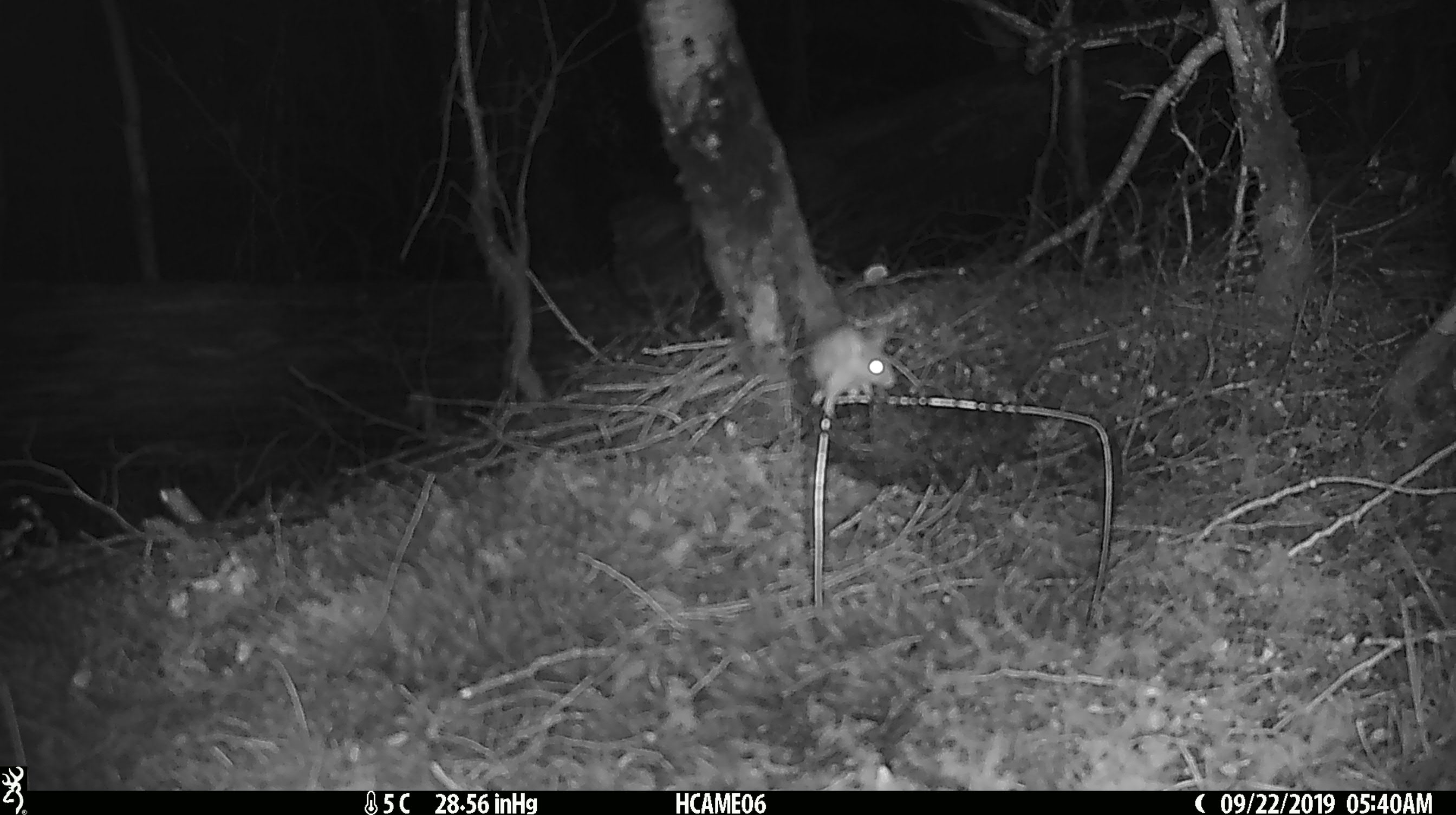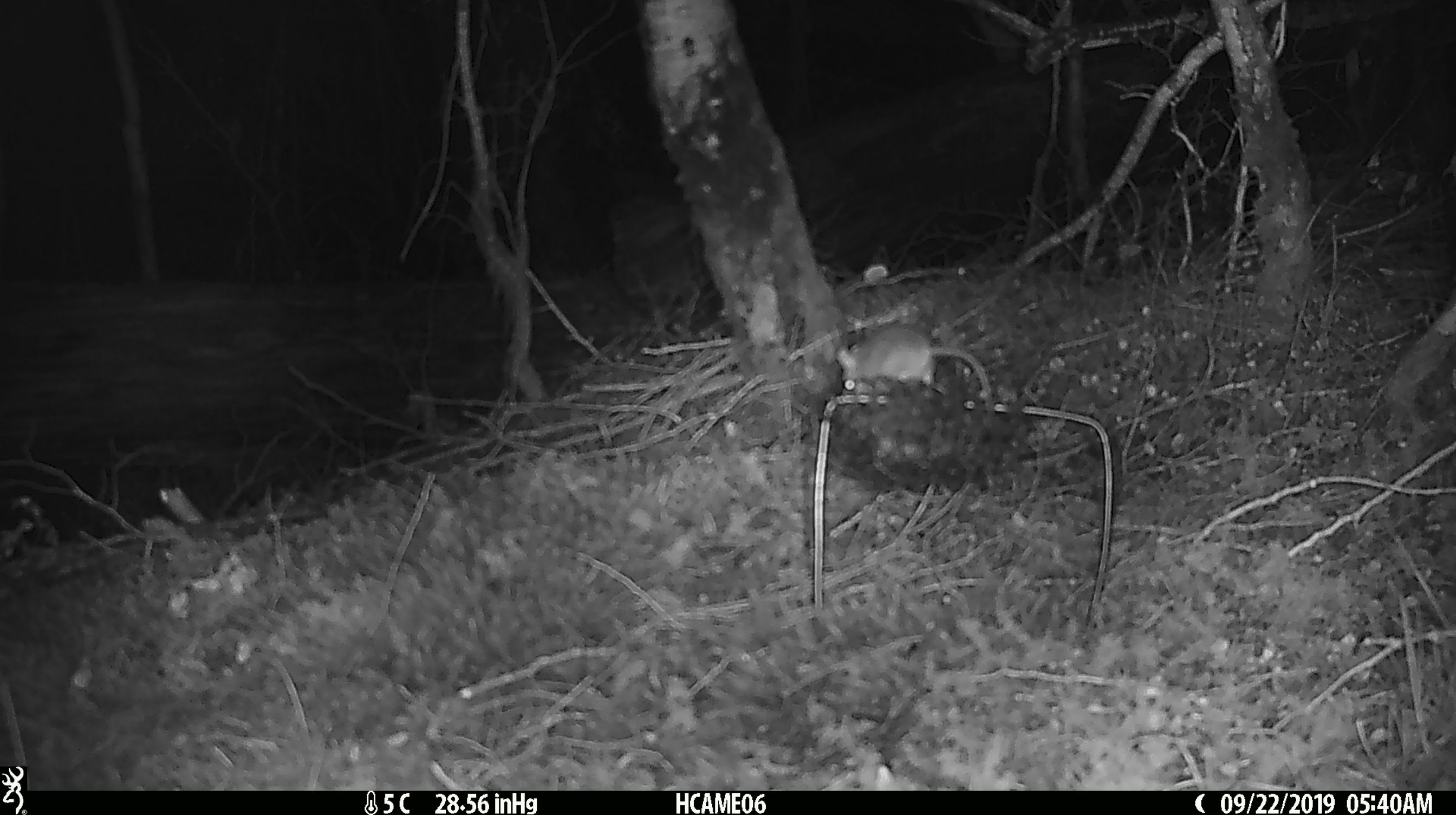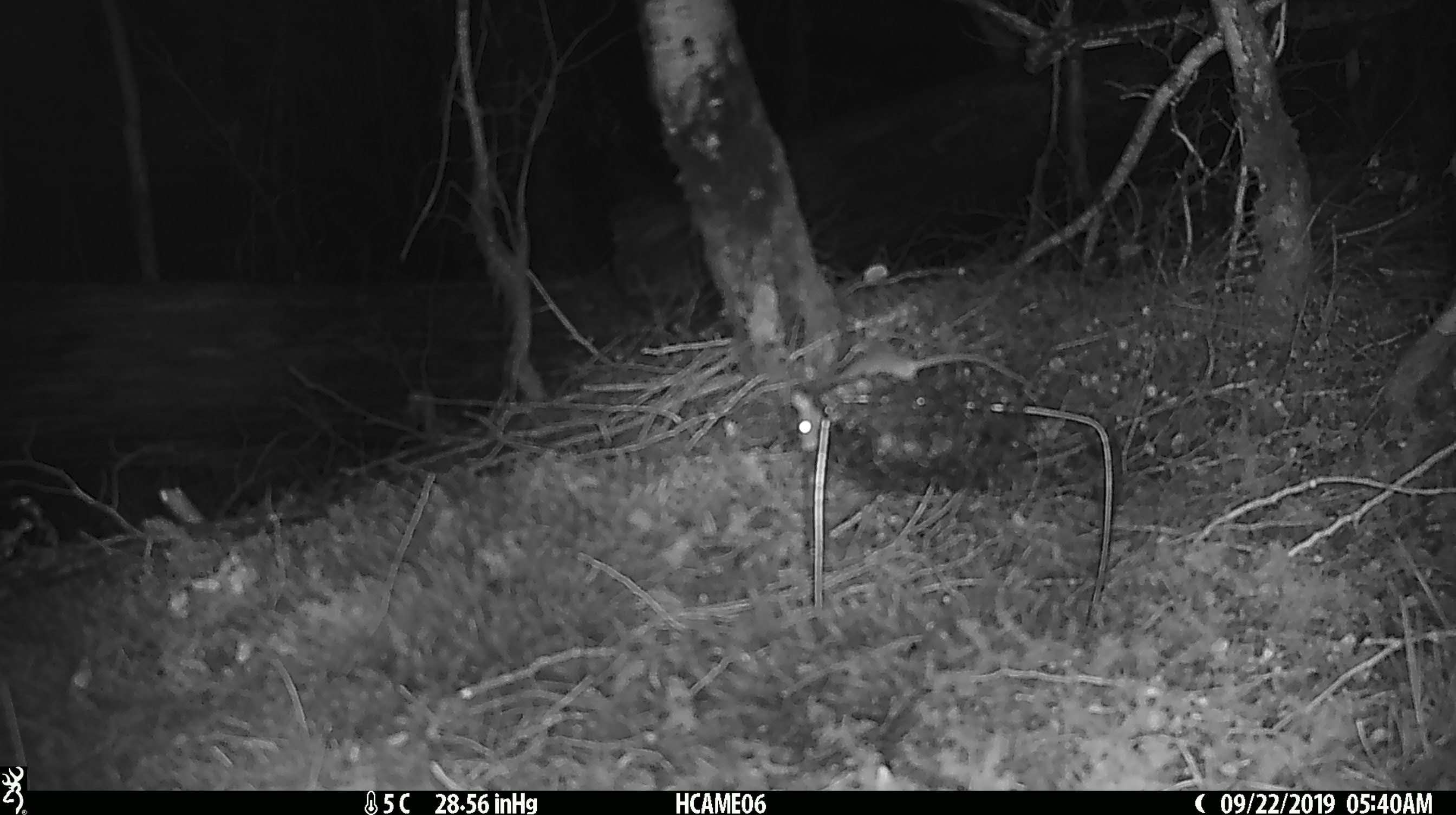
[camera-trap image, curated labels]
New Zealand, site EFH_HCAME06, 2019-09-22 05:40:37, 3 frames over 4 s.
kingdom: Animalia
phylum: Chordata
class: Mammalia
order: Rodentia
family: Muridae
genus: Mus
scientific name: Mus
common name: mouse